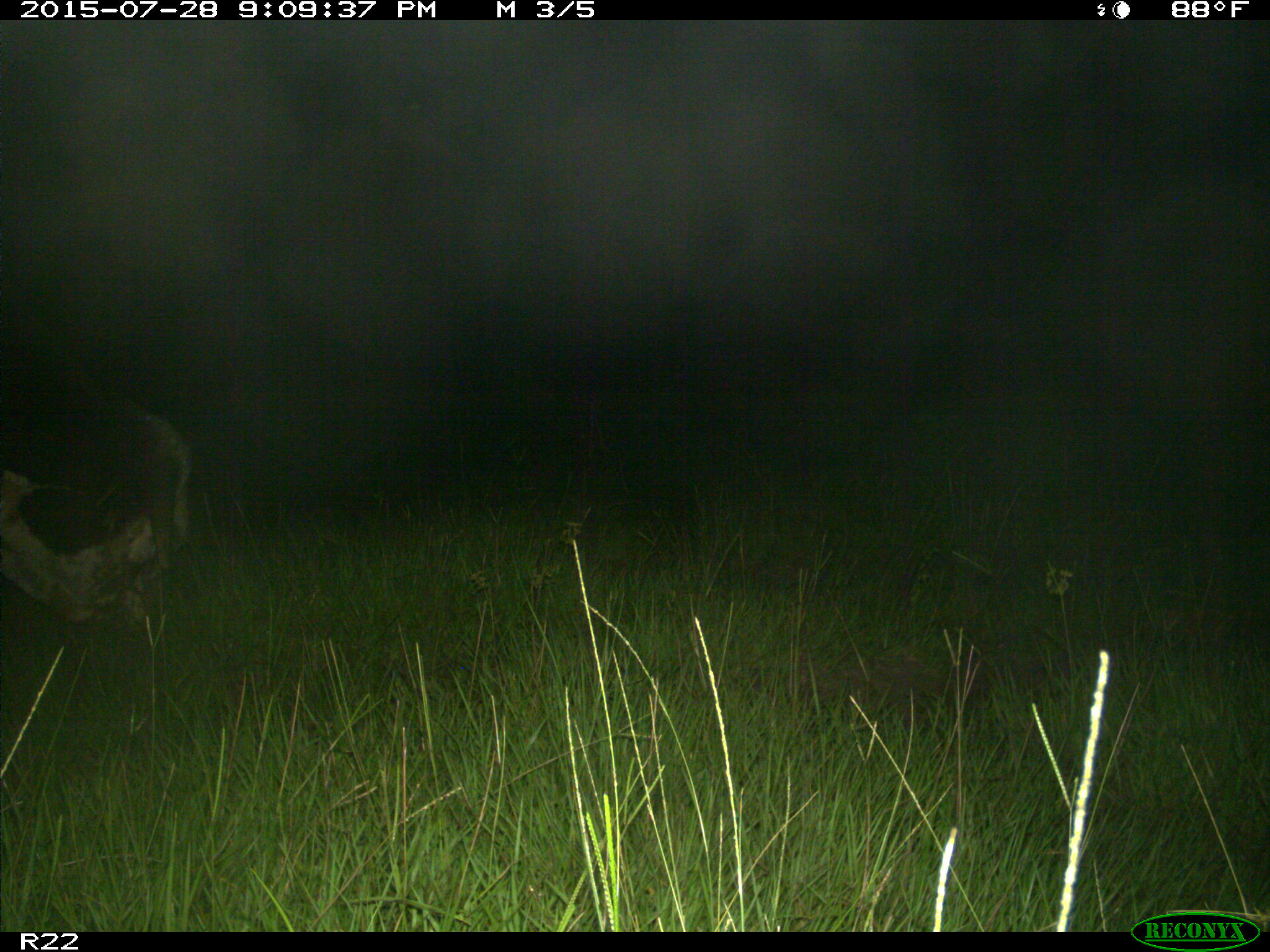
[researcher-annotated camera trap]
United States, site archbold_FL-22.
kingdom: Animalia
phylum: Chordata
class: Mammalia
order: Artiodactyla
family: Bovidae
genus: Bos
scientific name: Bos taurus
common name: domestic cow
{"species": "Bos taurus (domestic cow)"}